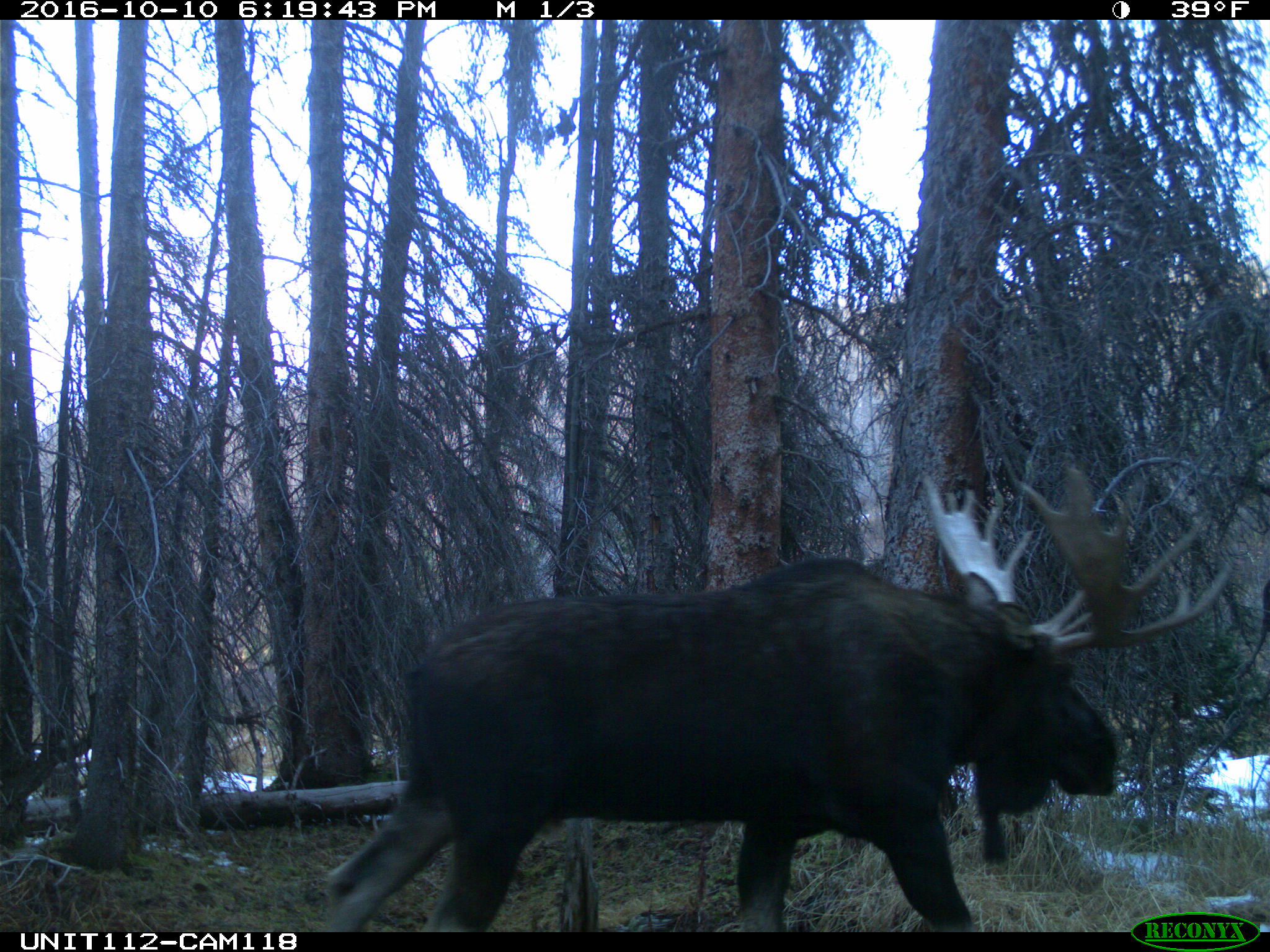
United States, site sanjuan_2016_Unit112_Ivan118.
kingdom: Animalia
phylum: Chordata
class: Mammalia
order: Artiodactyla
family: Cervidae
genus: Alces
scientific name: Alces alces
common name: moose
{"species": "Alces alces (moose)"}